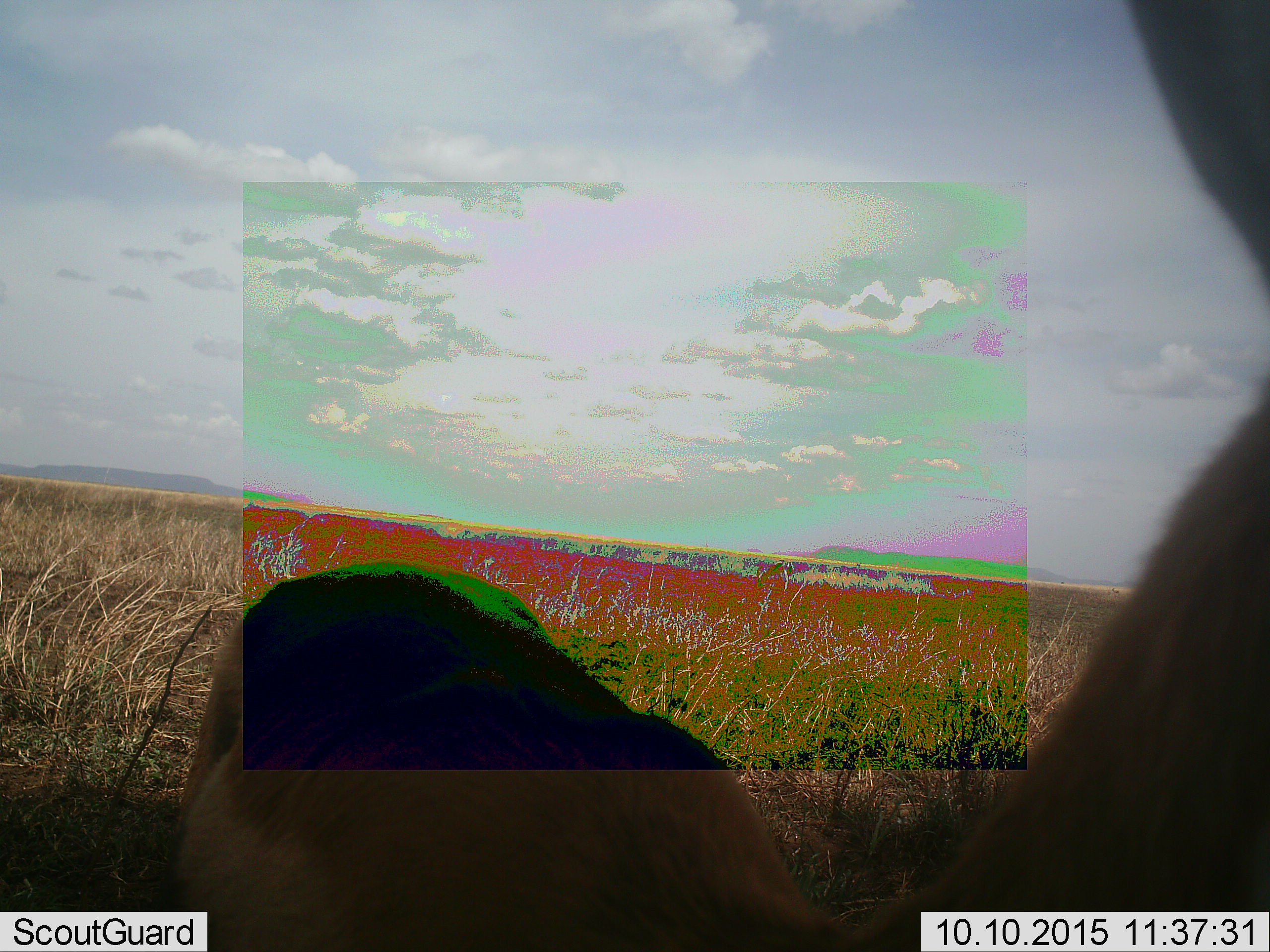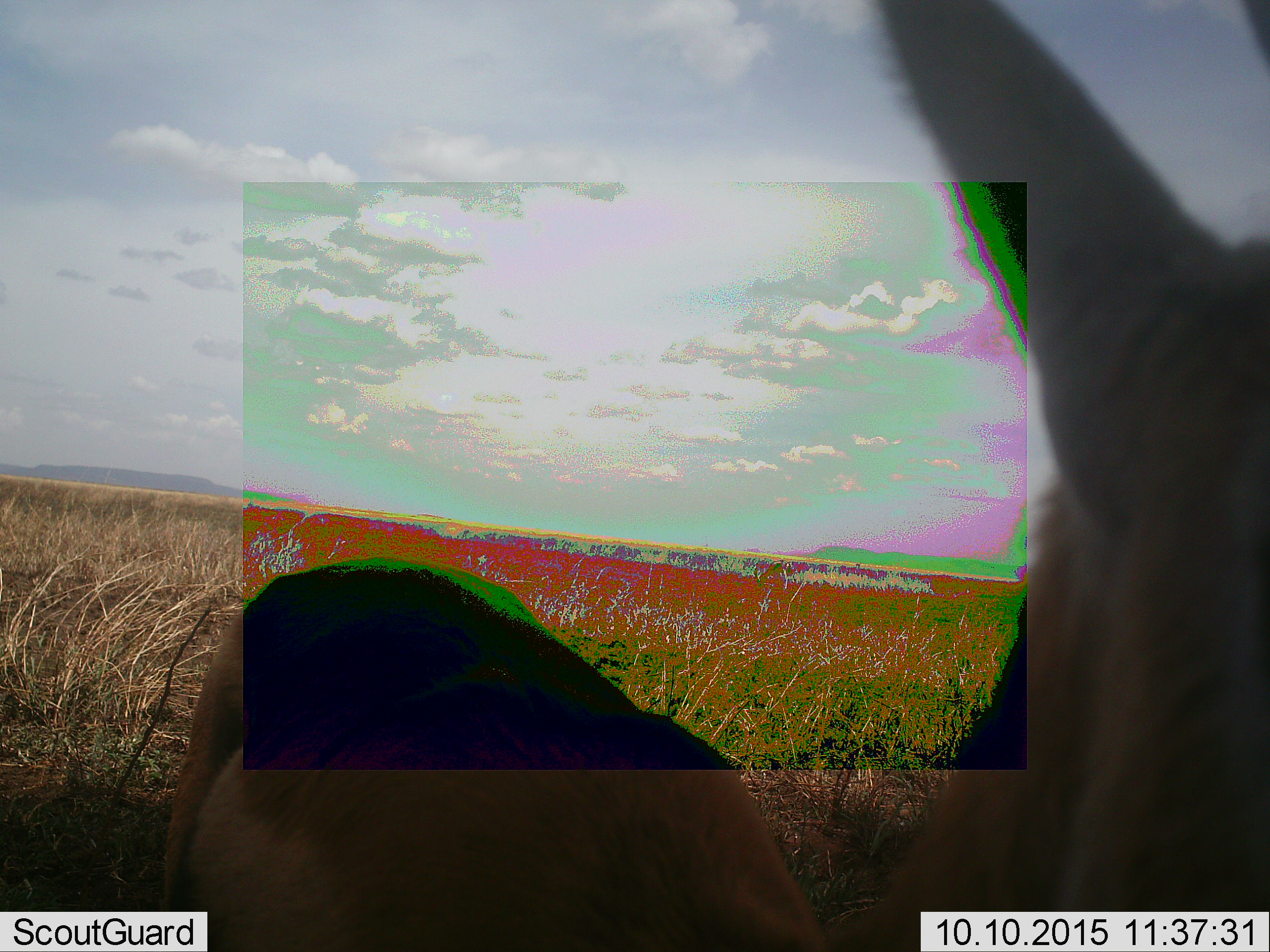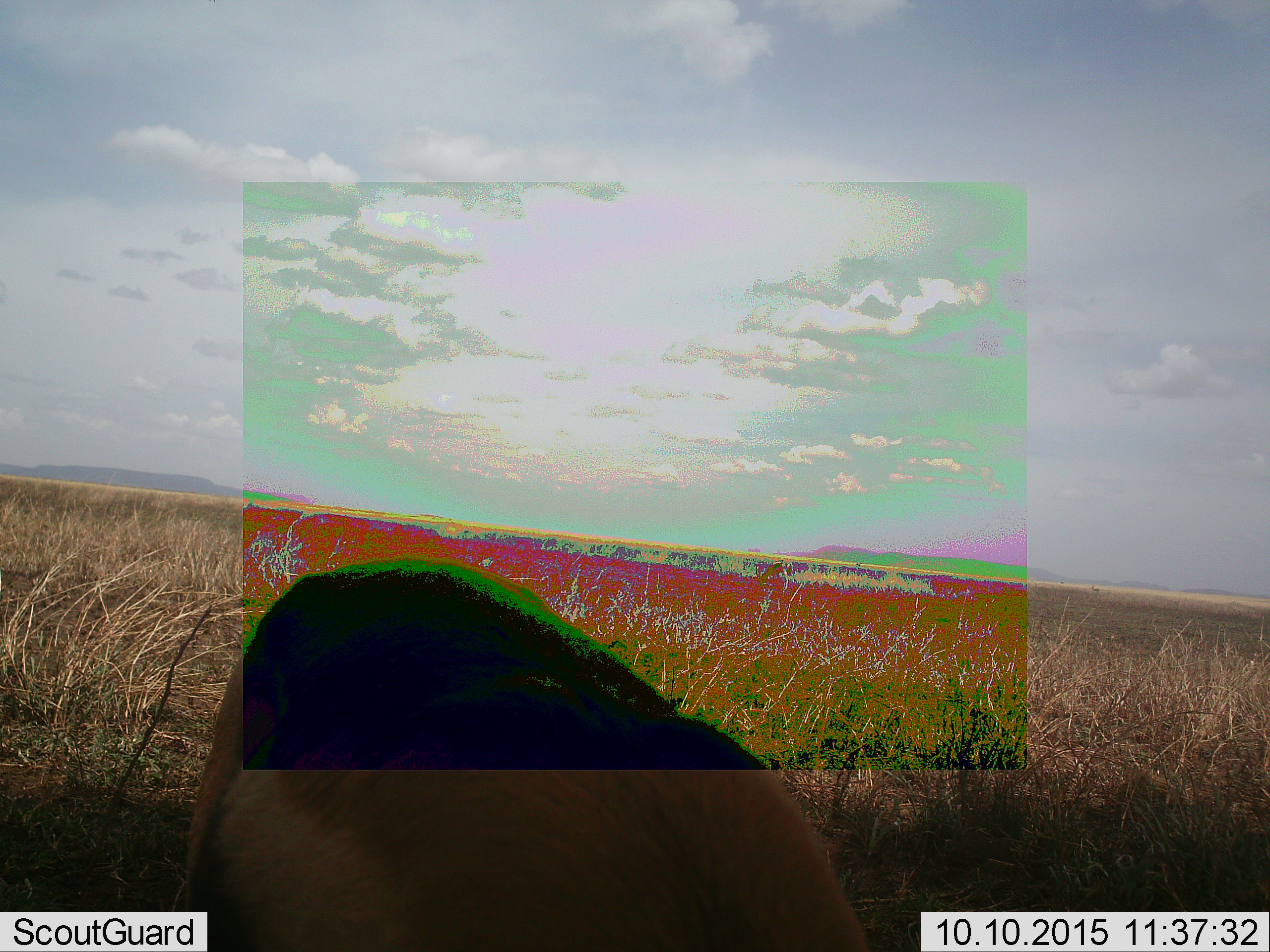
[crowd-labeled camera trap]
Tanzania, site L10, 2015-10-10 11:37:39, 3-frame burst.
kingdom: Animalia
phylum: Chordata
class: Mammalia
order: Artiodactyla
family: Bovidae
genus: Eudorcas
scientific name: Eudorcas thomsonii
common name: thomson's gazelle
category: gazellethomsons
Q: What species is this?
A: Gazellethomsons (thomson's gazelle) (Eudorcas thomsonii).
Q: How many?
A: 1.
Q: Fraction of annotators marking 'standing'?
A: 100%.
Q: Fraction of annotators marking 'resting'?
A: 0%.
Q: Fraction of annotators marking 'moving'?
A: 11%.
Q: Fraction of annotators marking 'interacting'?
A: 0%.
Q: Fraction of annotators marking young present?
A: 0%.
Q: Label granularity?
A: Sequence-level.